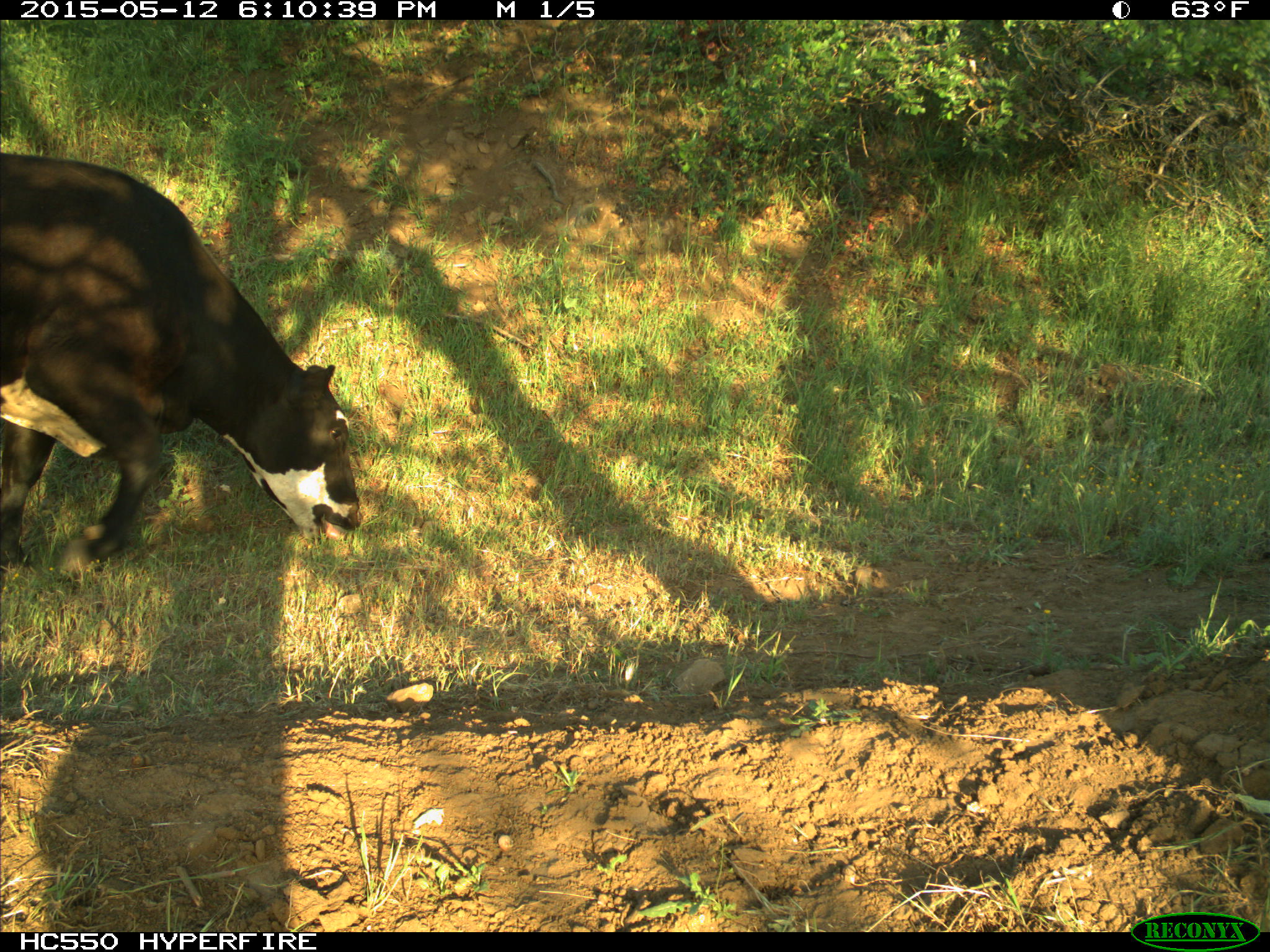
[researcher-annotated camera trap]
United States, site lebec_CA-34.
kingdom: Animalia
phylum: Chordata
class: Mammalia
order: Artiodactyla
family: Bovidae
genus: Bos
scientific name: Bos taurus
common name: domestic cow